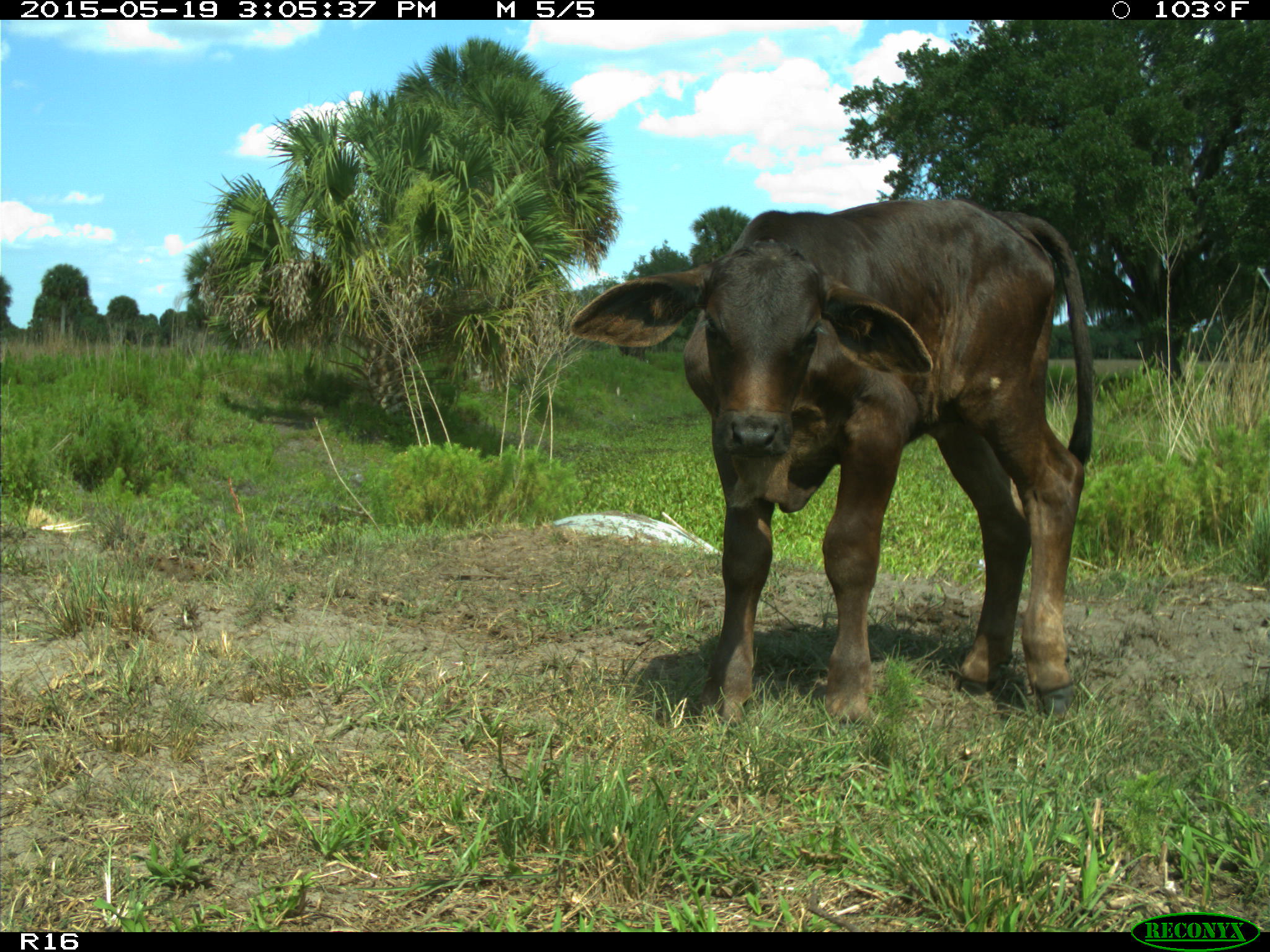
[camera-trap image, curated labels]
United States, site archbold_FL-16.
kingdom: Animalia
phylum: Chordata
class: Mammalia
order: Artiodactyla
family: Bovidae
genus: Bos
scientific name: Bos taurus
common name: domestic cow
Bos taurus (domestic cow).